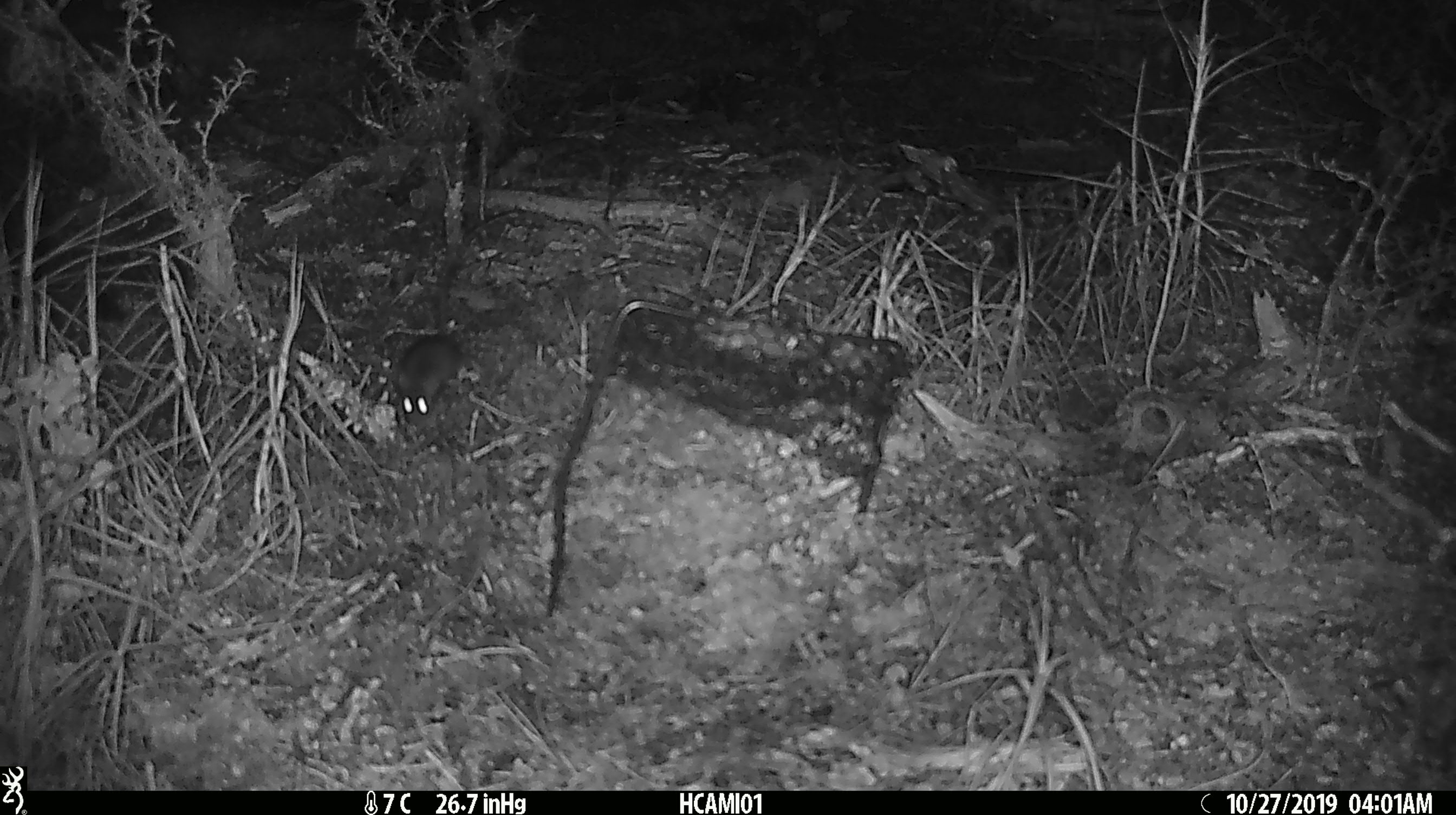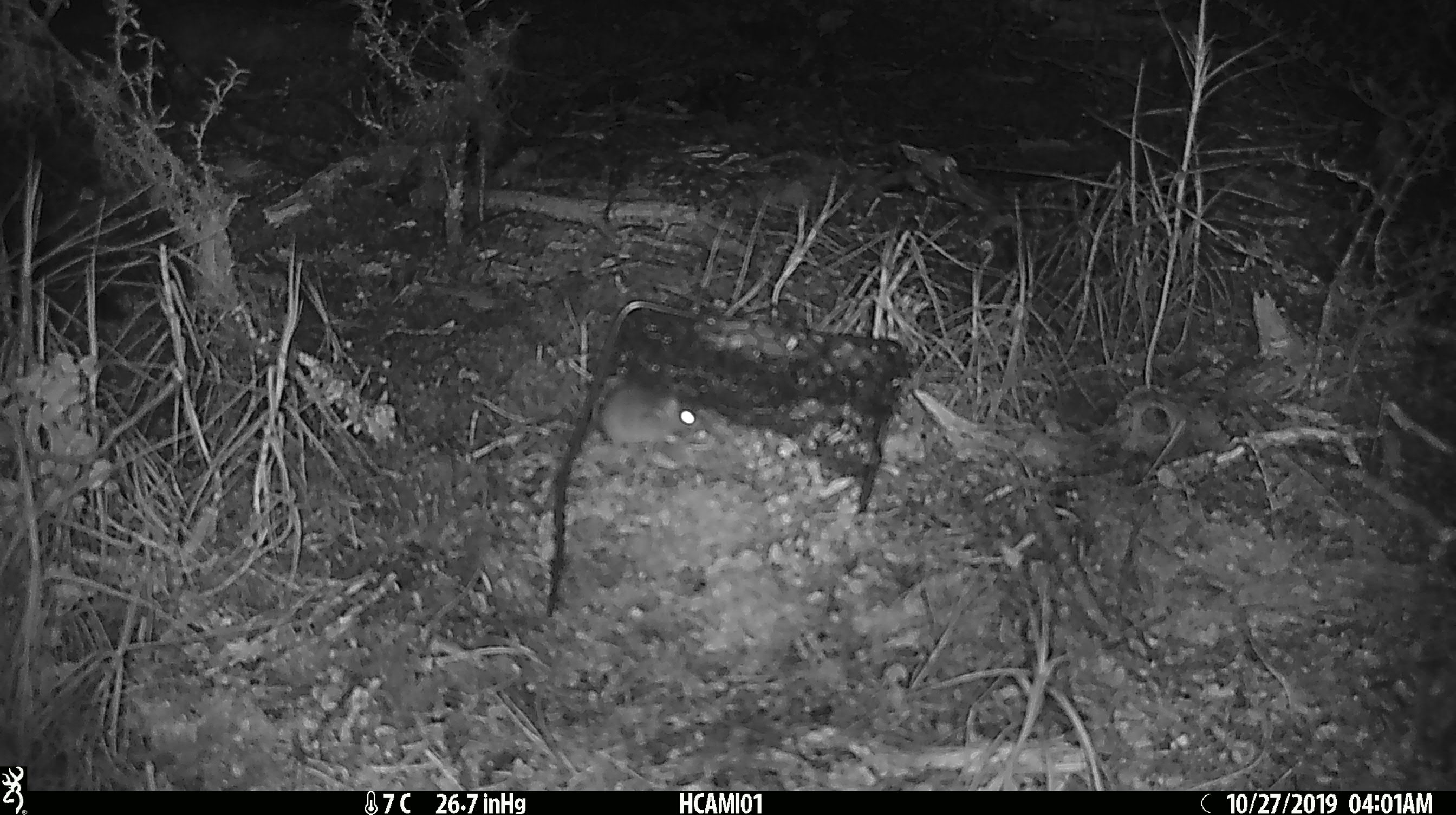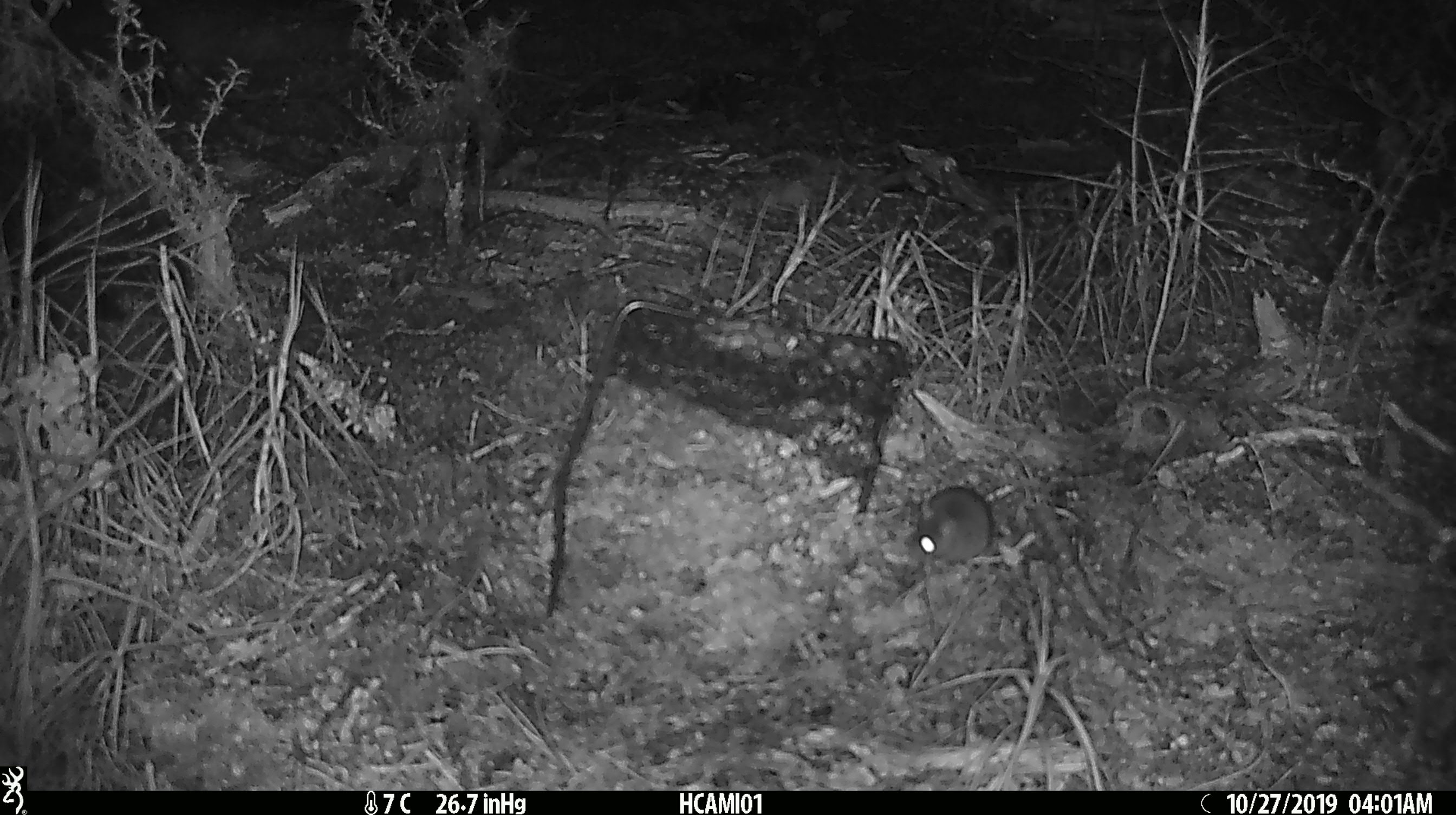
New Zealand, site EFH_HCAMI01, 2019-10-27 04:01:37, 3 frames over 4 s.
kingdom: Animalia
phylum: Chordata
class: Mammalia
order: Rodentia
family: Muridae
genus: Mus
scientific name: Mus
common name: mouse